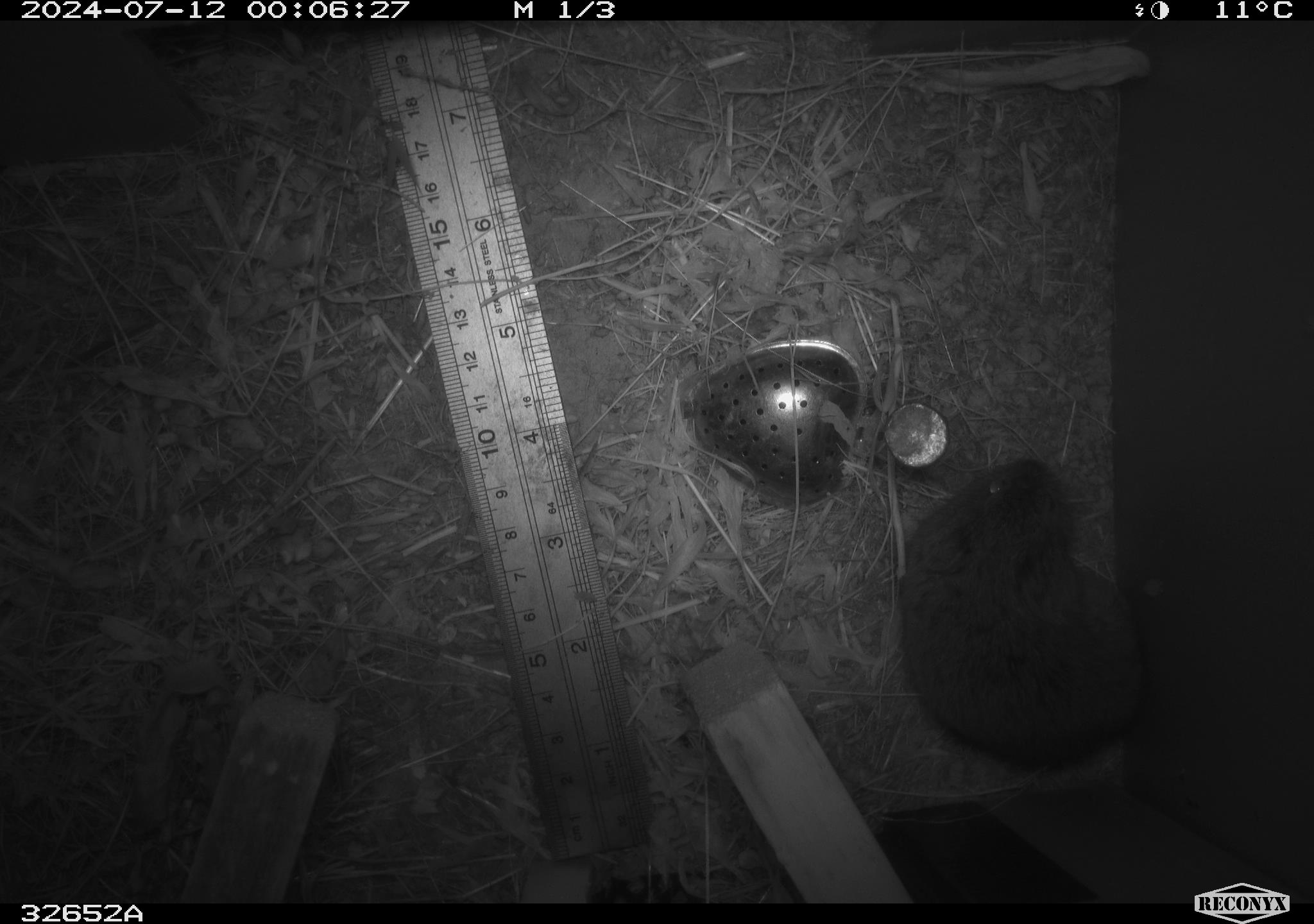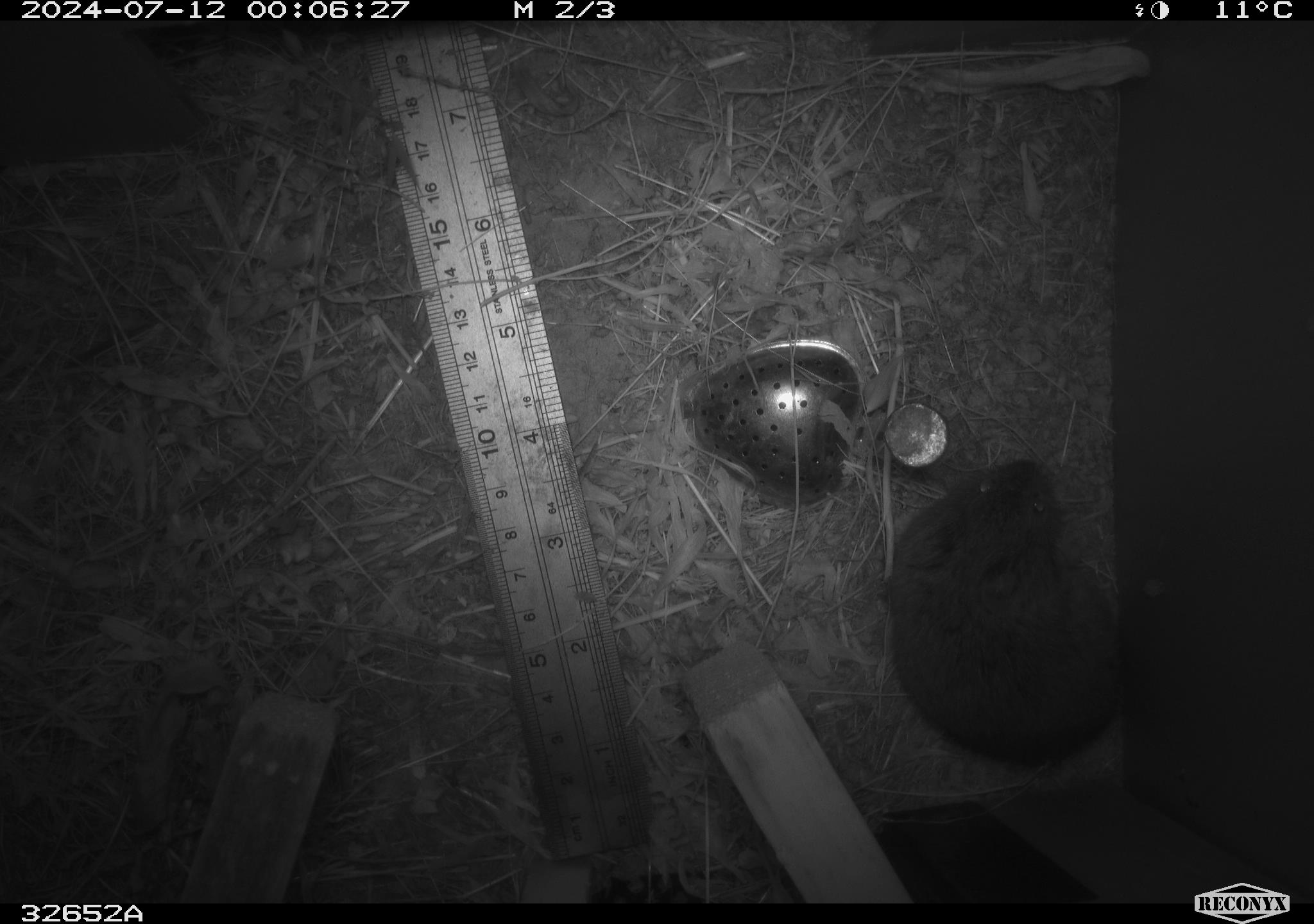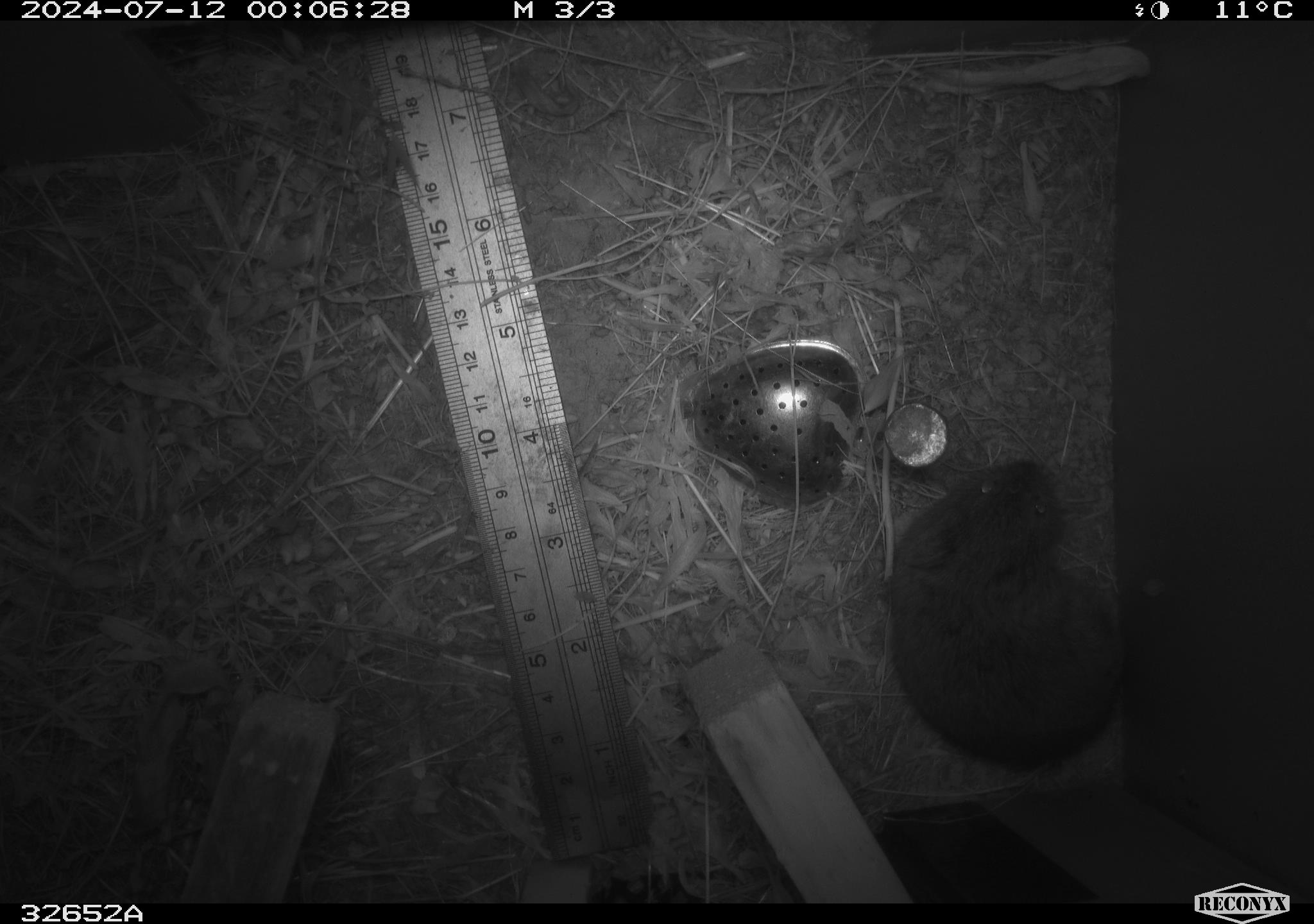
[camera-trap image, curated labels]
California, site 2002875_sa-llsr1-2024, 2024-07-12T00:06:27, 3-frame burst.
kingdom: Animalia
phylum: Chordata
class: Mammalia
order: Rodentia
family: Cricetidae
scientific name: Arvicolinae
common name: voles, lemmings, and muskrats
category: arvicolinae subfamily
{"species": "arvicolinae subfamily (voles, lemmings, and muskrats) (Arvicolinae)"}